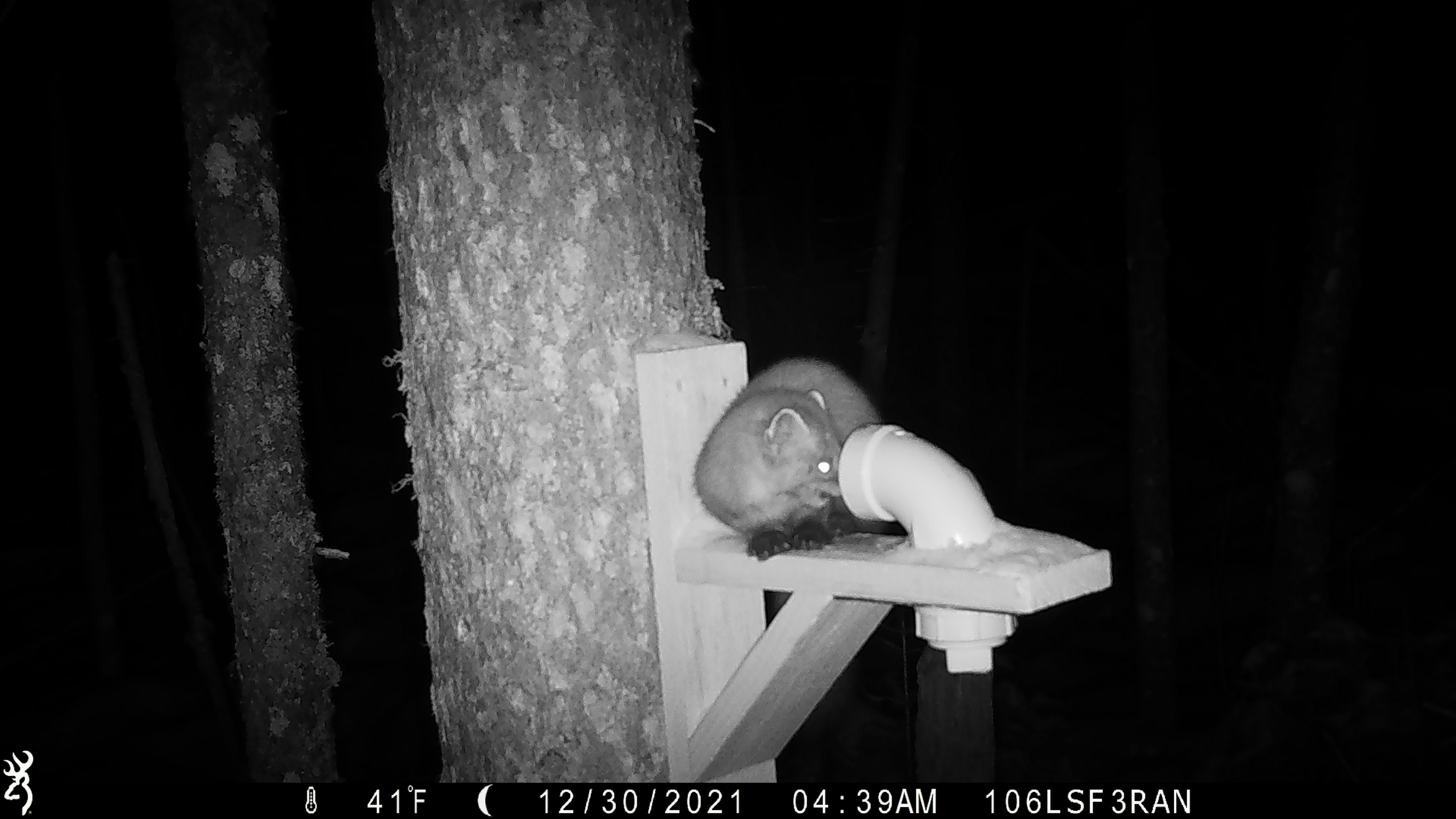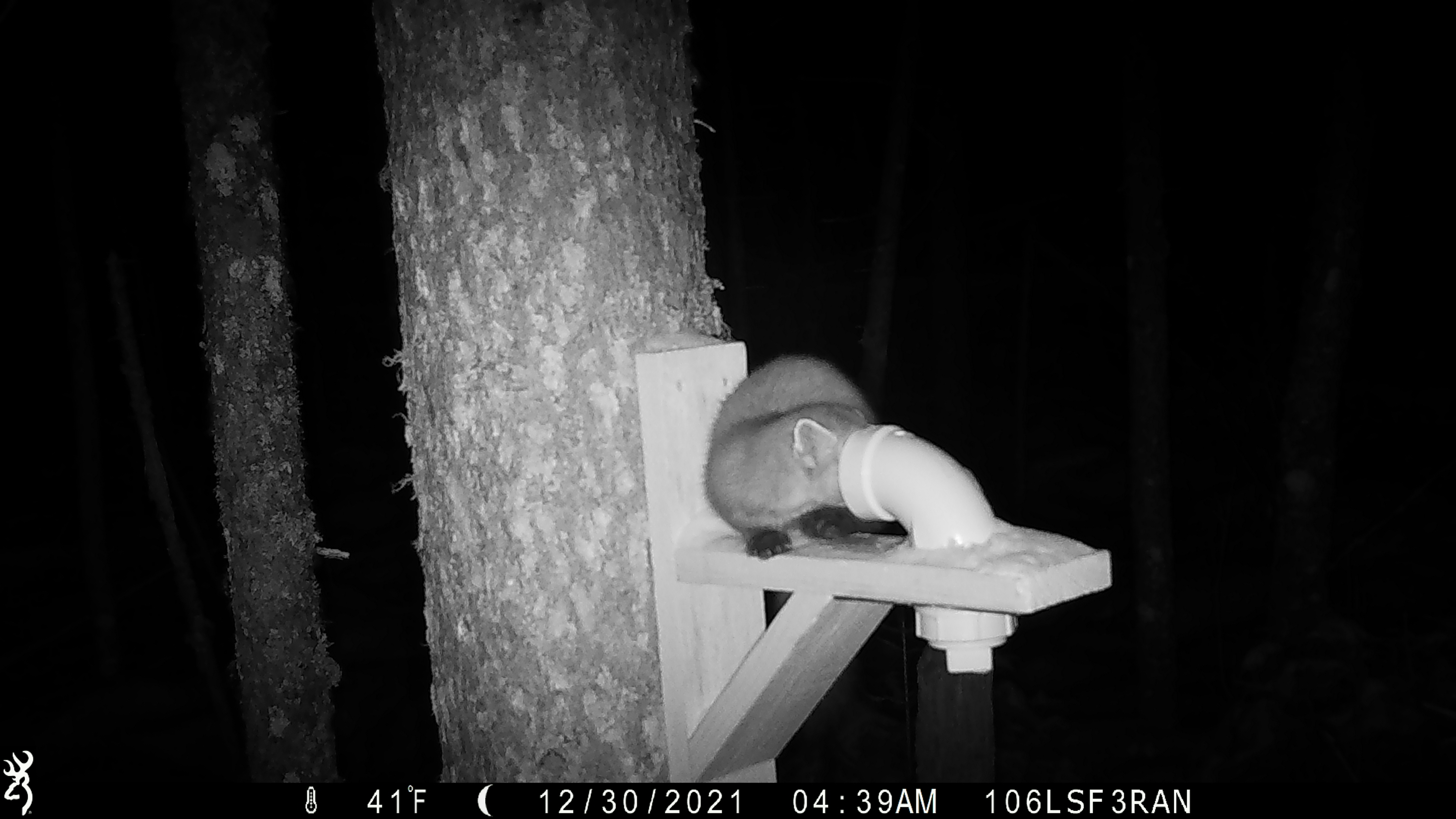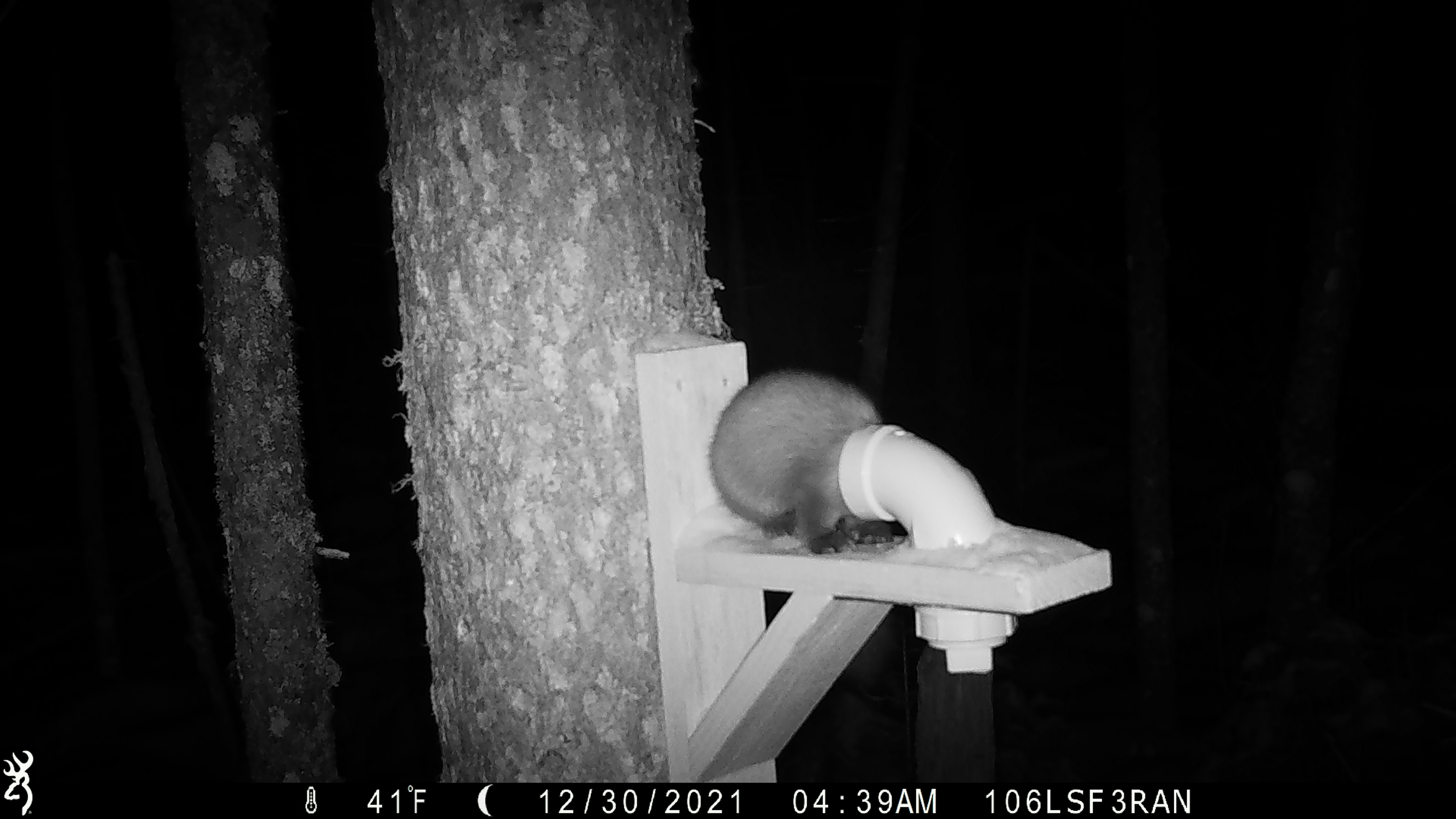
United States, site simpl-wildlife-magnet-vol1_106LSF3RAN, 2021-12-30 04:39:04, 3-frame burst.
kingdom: Animalia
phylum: Chordata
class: Mammalia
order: Carnivora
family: Mustelidae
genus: Martes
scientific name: Martes americana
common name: american marten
American marten (Martes americana).